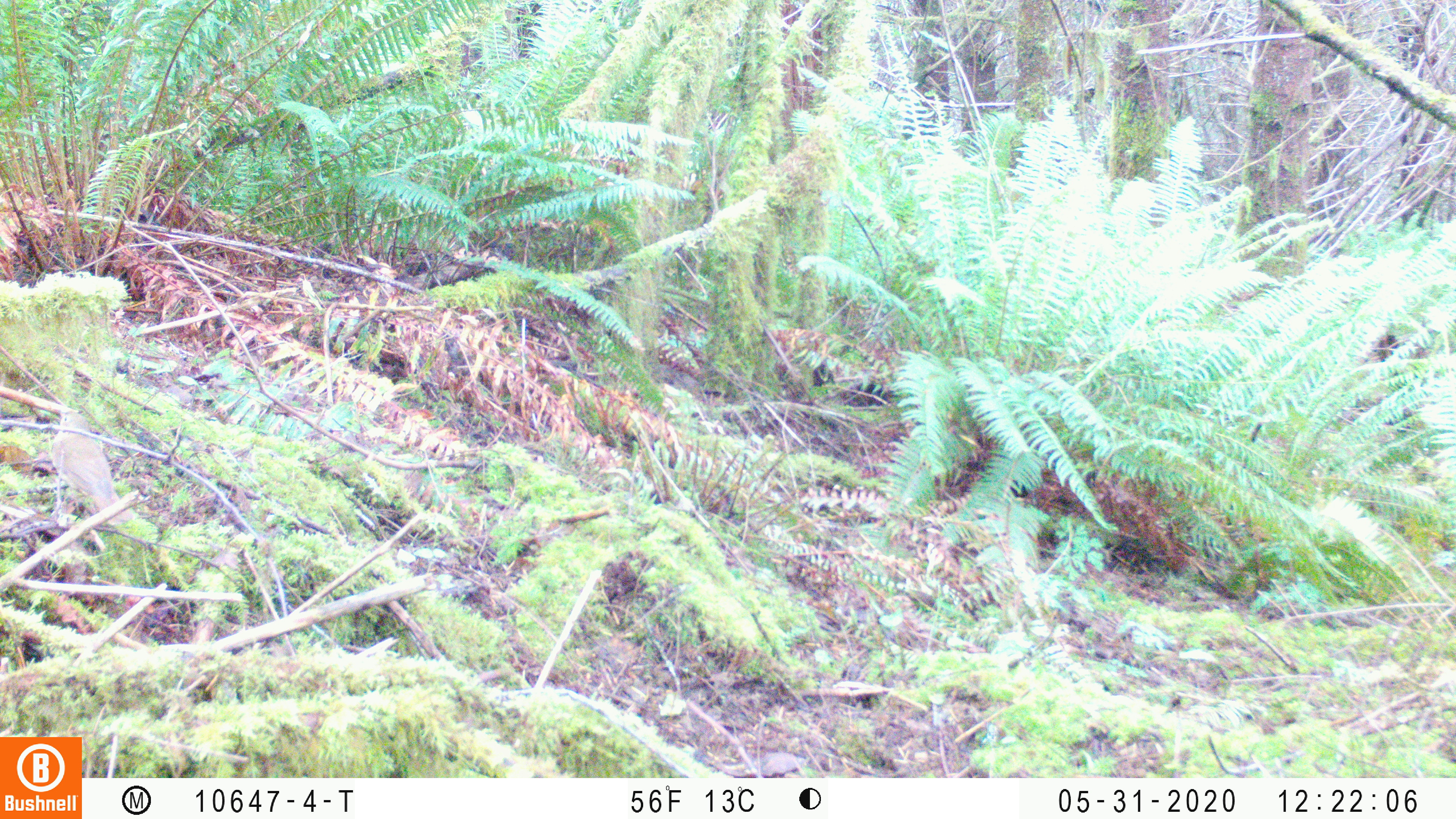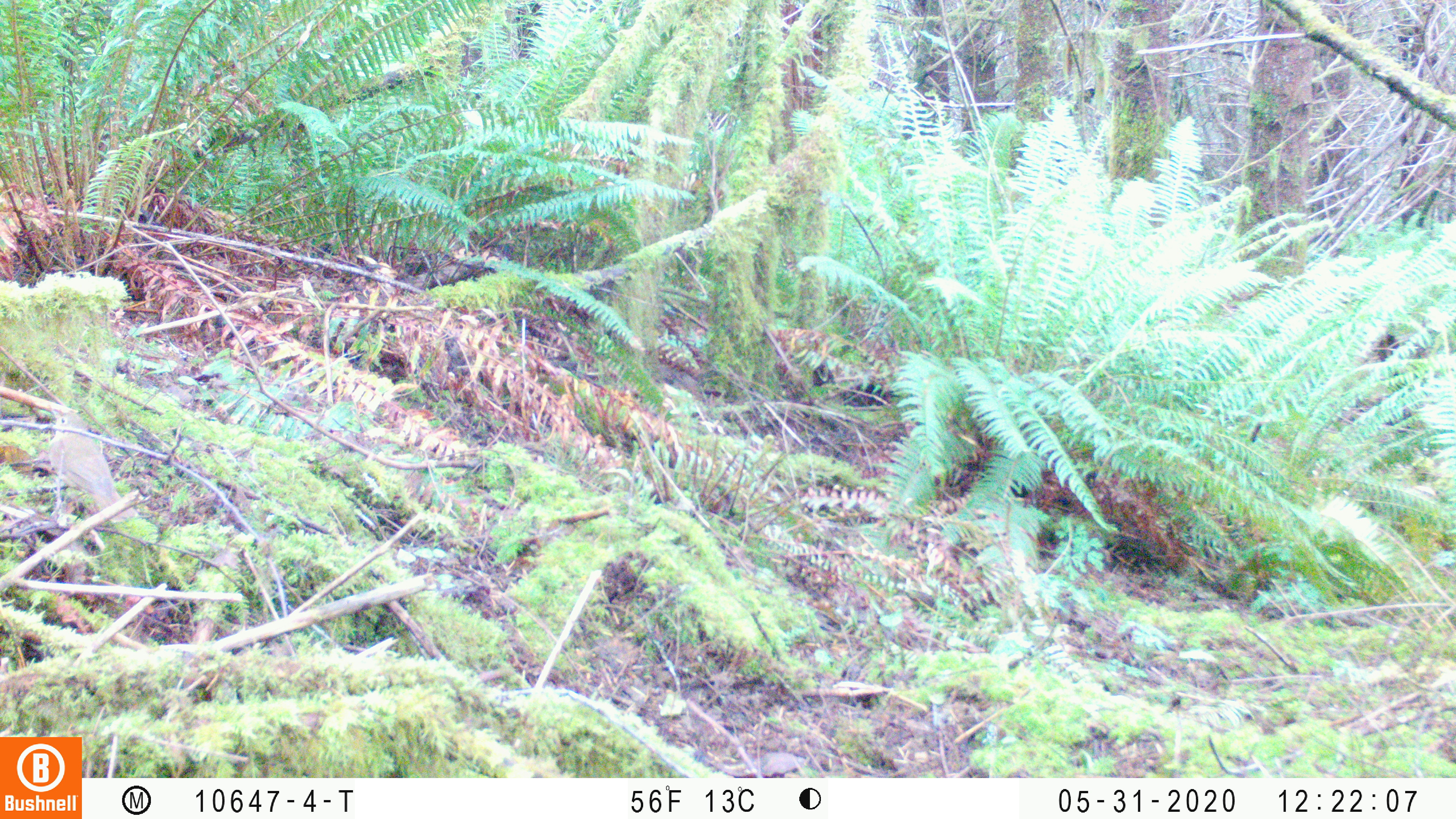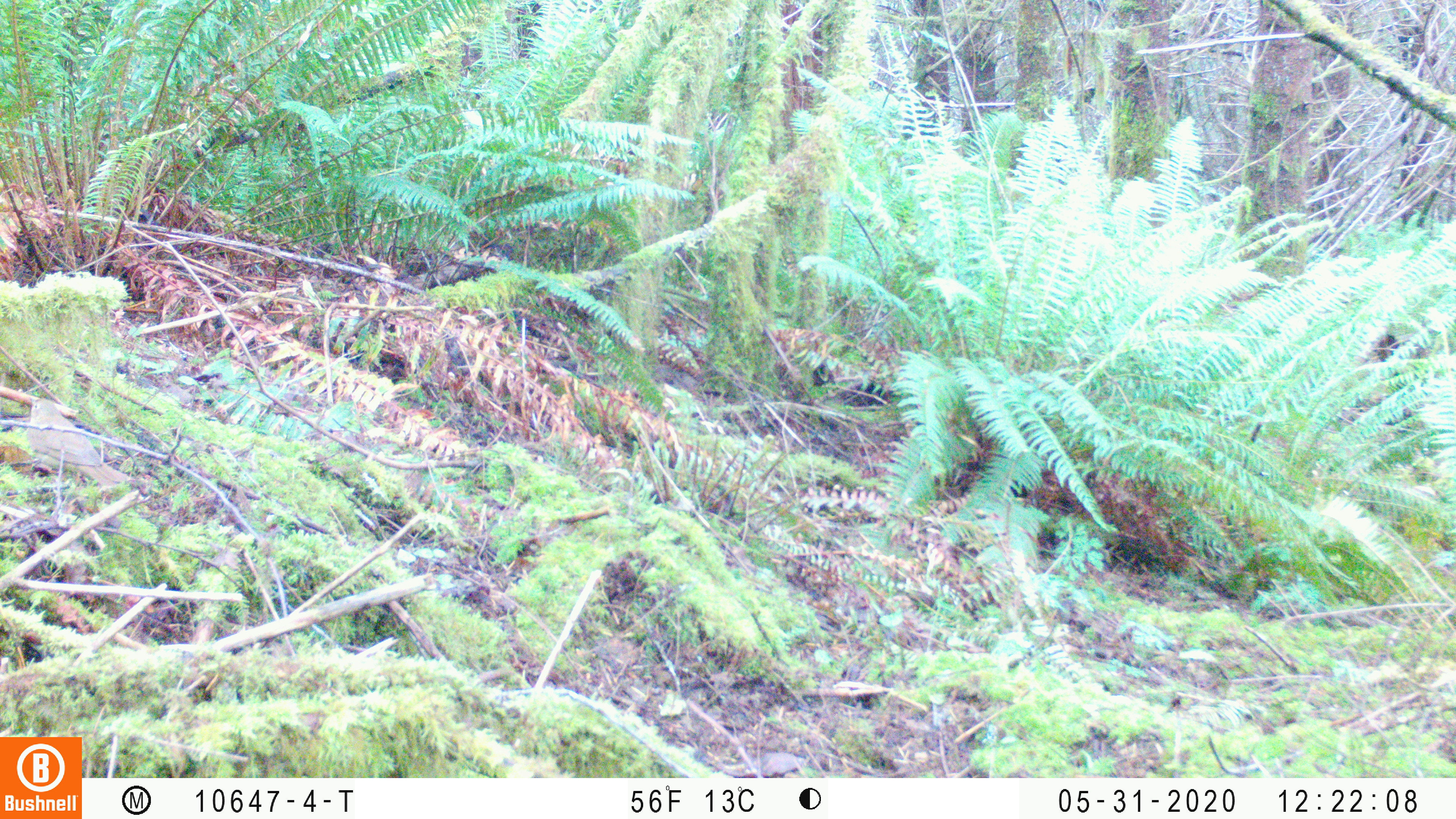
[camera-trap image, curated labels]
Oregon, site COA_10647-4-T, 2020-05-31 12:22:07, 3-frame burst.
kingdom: Animalia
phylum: Chordata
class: Aves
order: Passeriformes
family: Turdidae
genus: Catharus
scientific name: Catharus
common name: brown thrushes and nightingale-thrushes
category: catharus species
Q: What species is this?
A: Catharus species (brown thrushes and nightingale-thrushes) (Catharus).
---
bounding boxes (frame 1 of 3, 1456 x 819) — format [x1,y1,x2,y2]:
catharus species: [43,406,135,526]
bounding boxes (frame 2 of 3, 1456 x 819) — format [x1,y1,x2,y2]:
catharus species: [36,403,140,519]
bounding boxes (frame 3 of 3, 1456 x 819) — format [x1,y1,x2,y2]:
catharus species: [21,394,135,487]